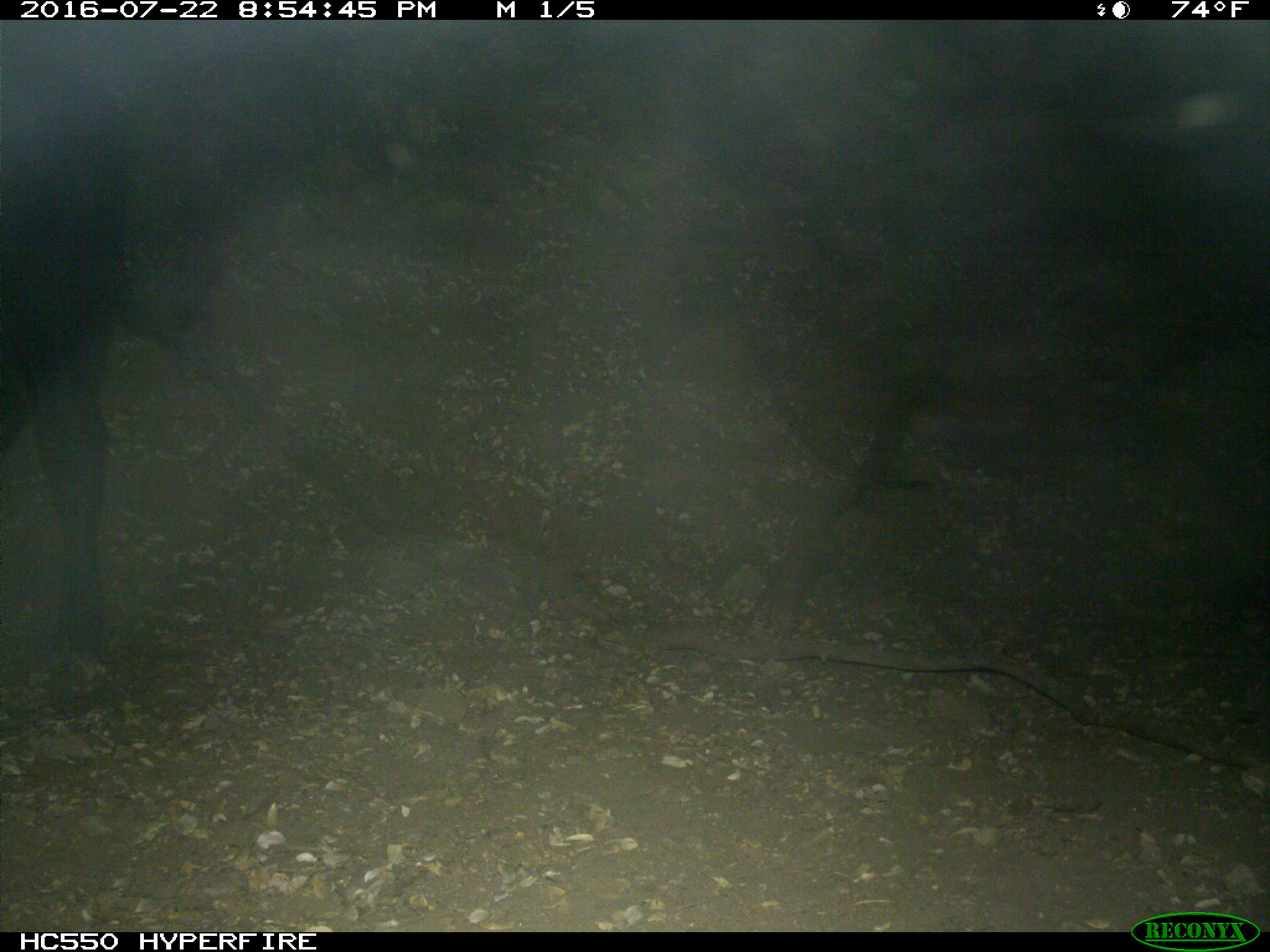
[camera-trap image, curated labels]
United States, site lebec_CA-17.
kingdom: Animalia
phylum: Chordata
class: Mammalia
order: Artiodactyla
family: Bovidae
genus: Bos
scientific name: Bos taurus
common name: domestic cow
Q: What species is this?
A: Bos taurus (domestic cow).